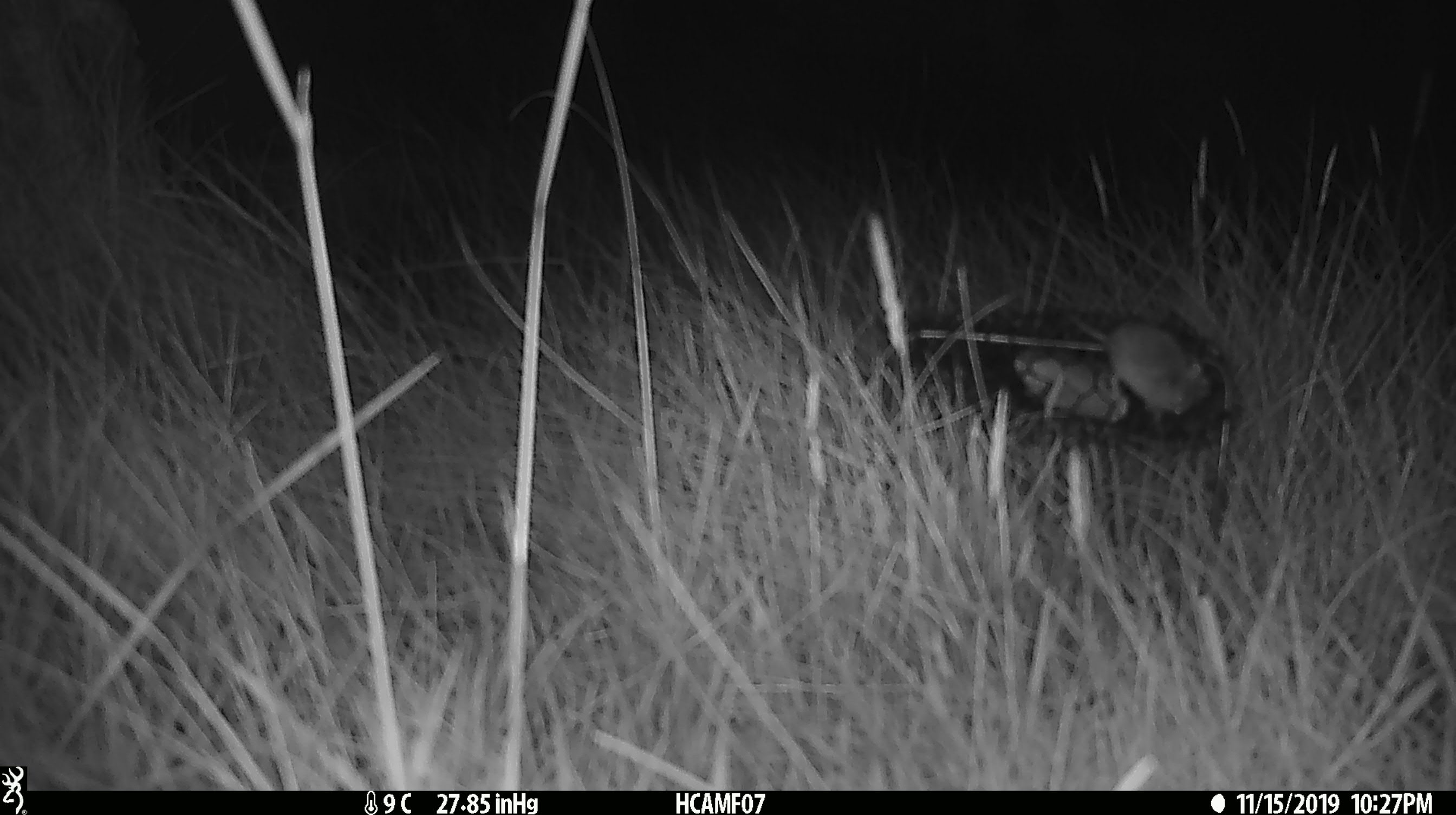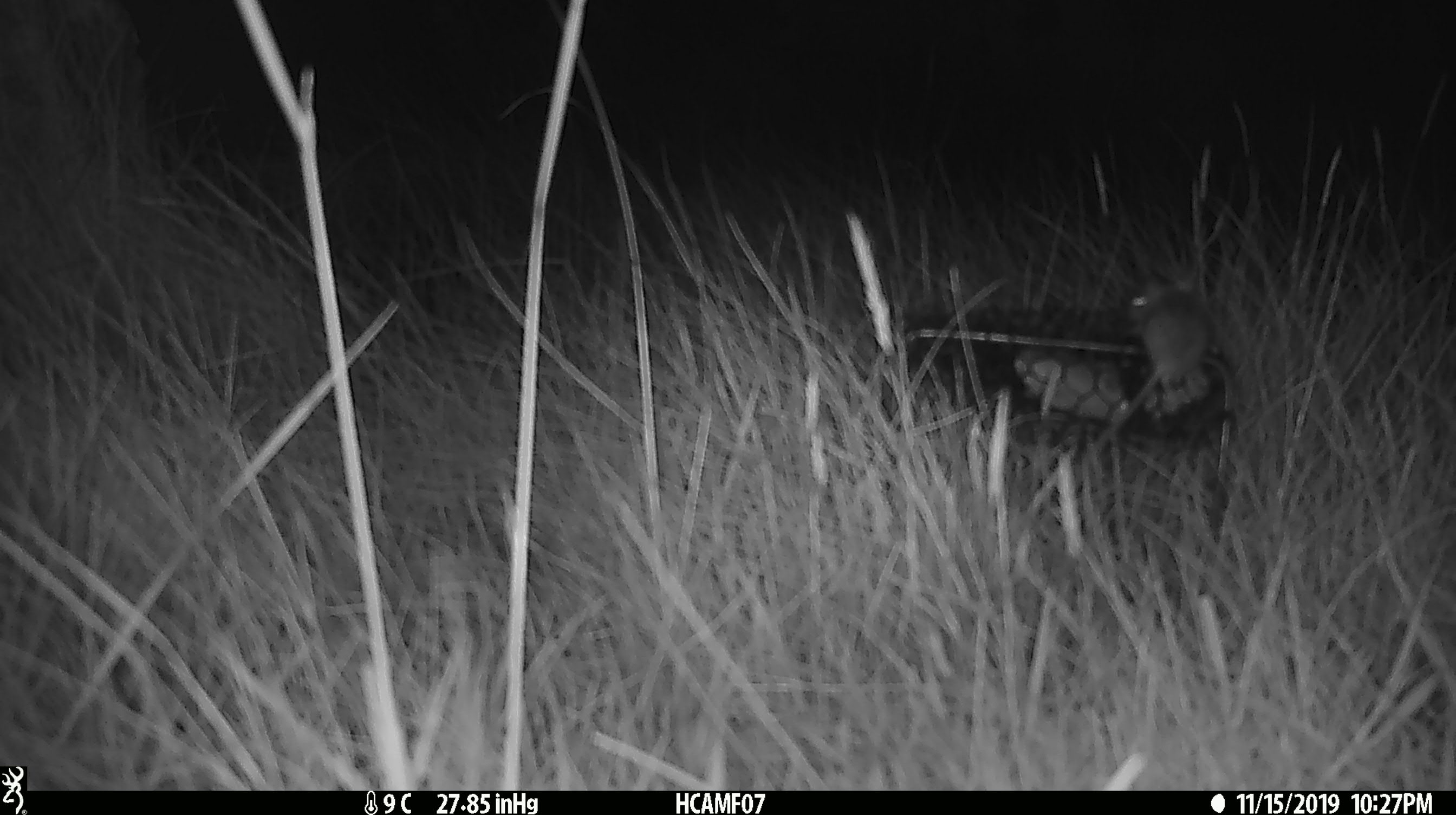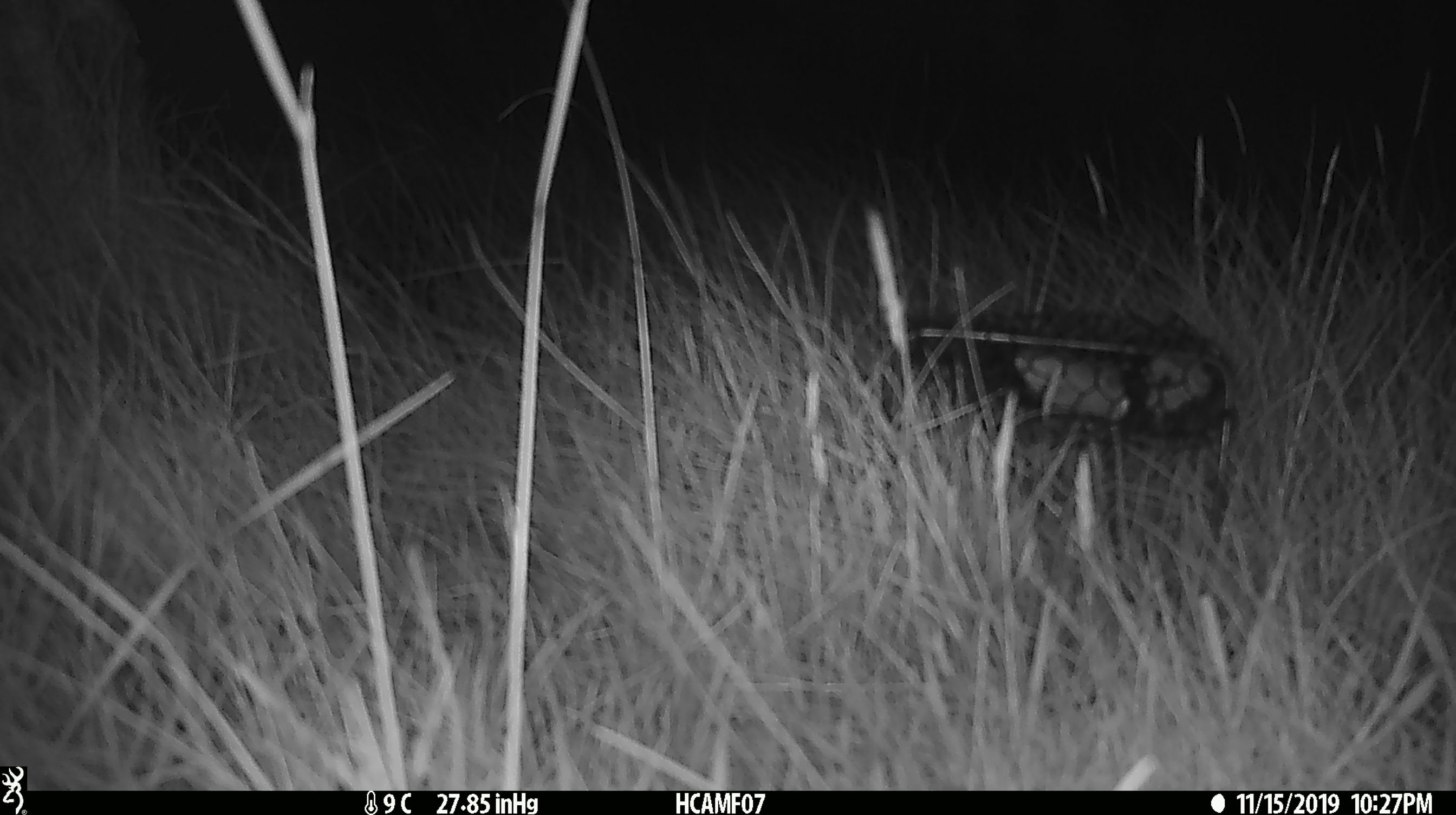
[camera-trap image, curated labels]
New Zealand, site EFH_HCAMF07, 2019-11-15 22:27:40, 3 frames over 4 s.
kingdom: Animalia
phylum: Chordata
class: Mammalia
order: Rodentia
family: Muridae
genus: Mus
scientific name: Mus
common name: mouse